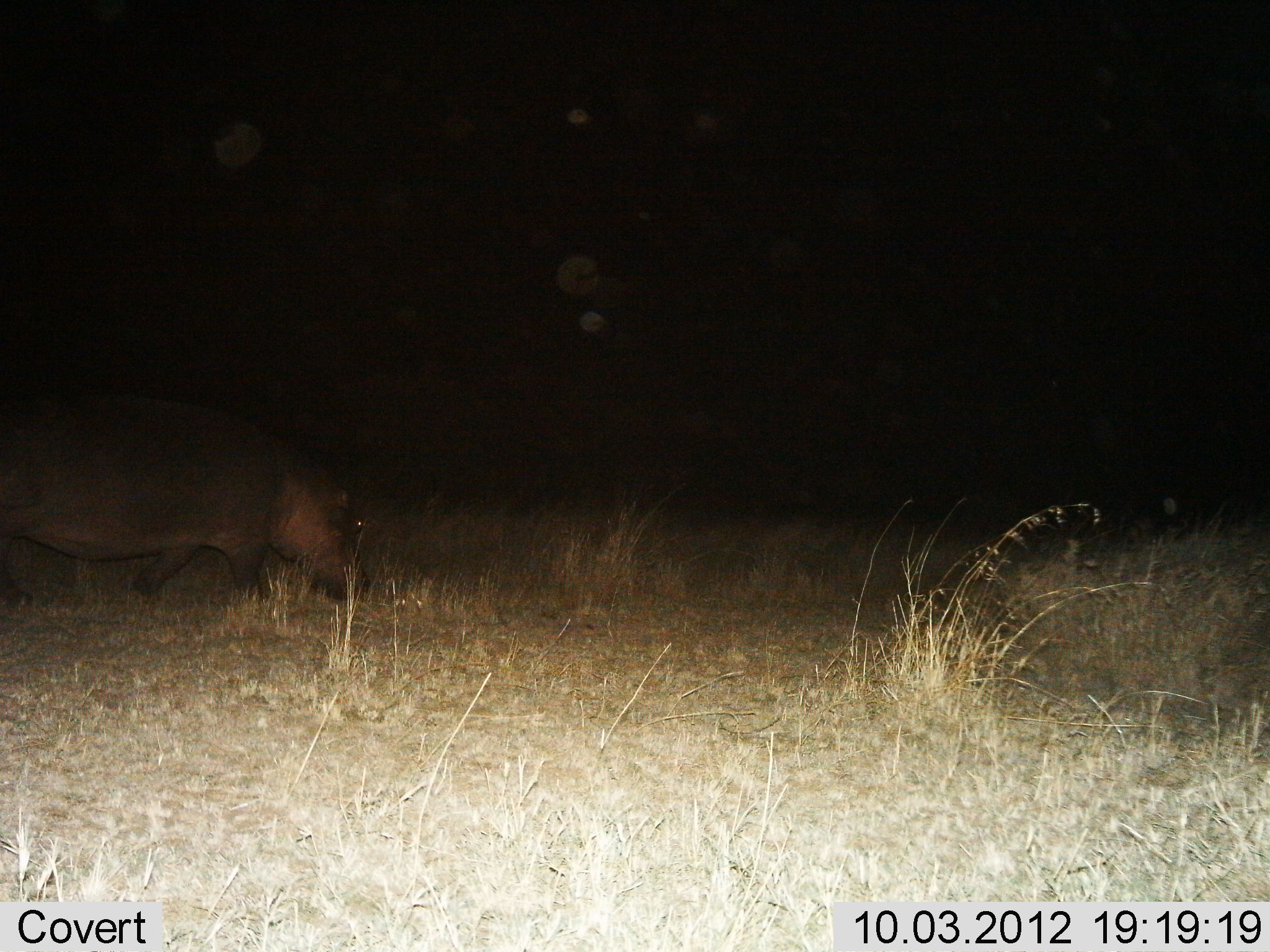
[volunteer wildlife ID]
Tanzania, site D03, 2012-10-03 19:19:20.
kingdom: Animalia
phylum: Chordata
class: Mammalia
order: Artiodactyla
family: Hippopotamidae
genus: Hippopotamus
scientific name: Hippopotamus amphibius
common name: hippopotamus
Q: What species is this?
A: Hippopotamus (Hippopotamus amphibius).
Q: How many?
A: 1.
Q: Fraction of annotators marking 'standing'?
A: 30%.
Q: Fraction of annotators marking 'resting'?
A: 0%.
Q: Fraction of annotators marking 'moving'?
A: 40%.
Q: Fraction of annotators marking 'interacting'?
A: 0%.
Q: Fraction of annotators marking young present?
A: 0%.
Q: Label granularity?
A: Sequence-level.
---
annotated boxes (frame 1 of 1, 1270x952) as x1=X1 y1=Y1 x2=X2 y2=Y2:
animal: x1=0 y1=383 x2=372 y2=614